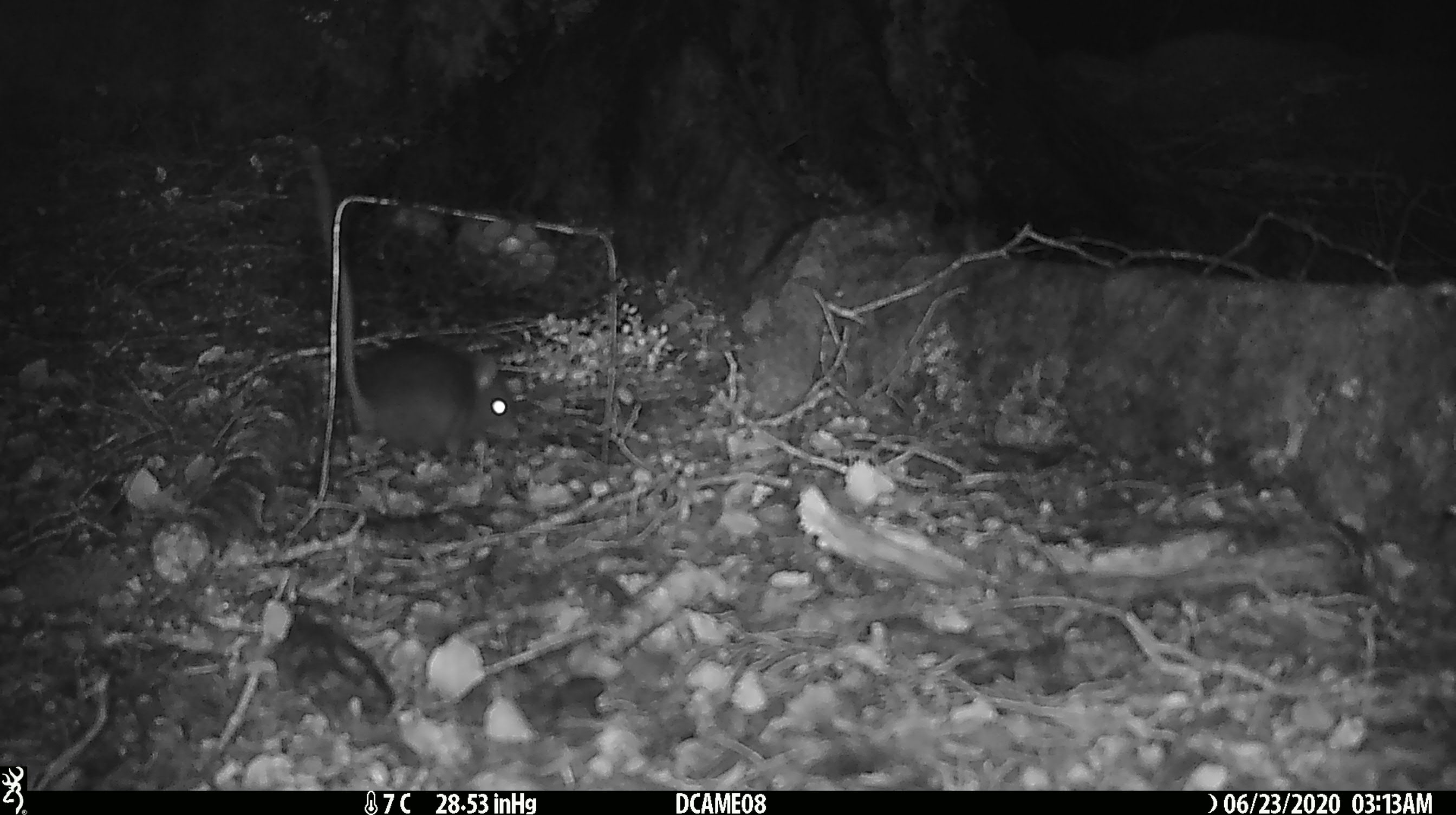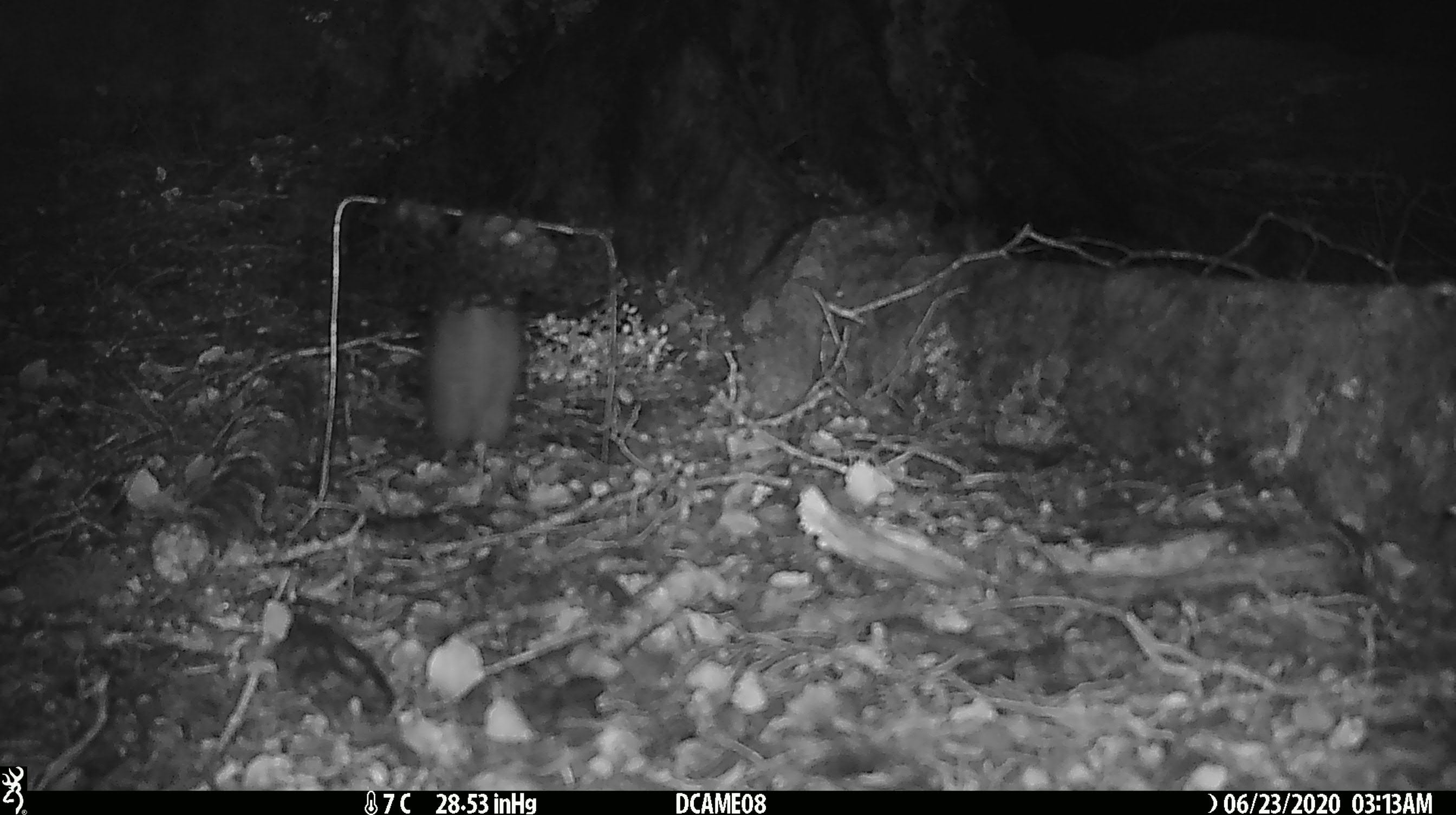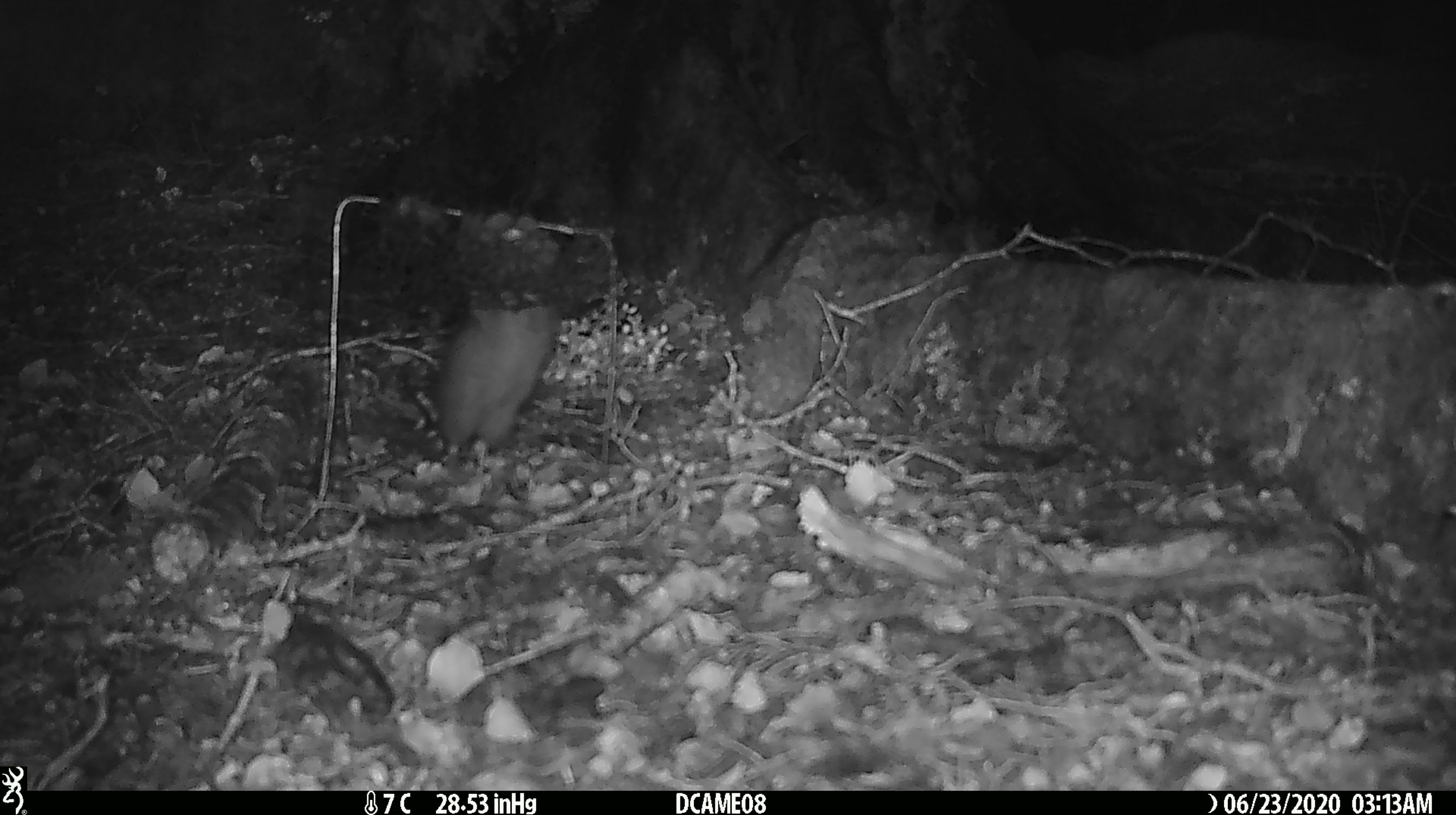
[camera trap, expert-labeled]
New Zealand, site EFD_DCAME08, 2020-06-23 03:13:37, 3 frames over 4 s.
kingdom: Animalia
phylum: Chordata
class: Mammalia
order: Rodentia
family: Muridae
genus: Rattus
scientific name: Rattus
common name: rat